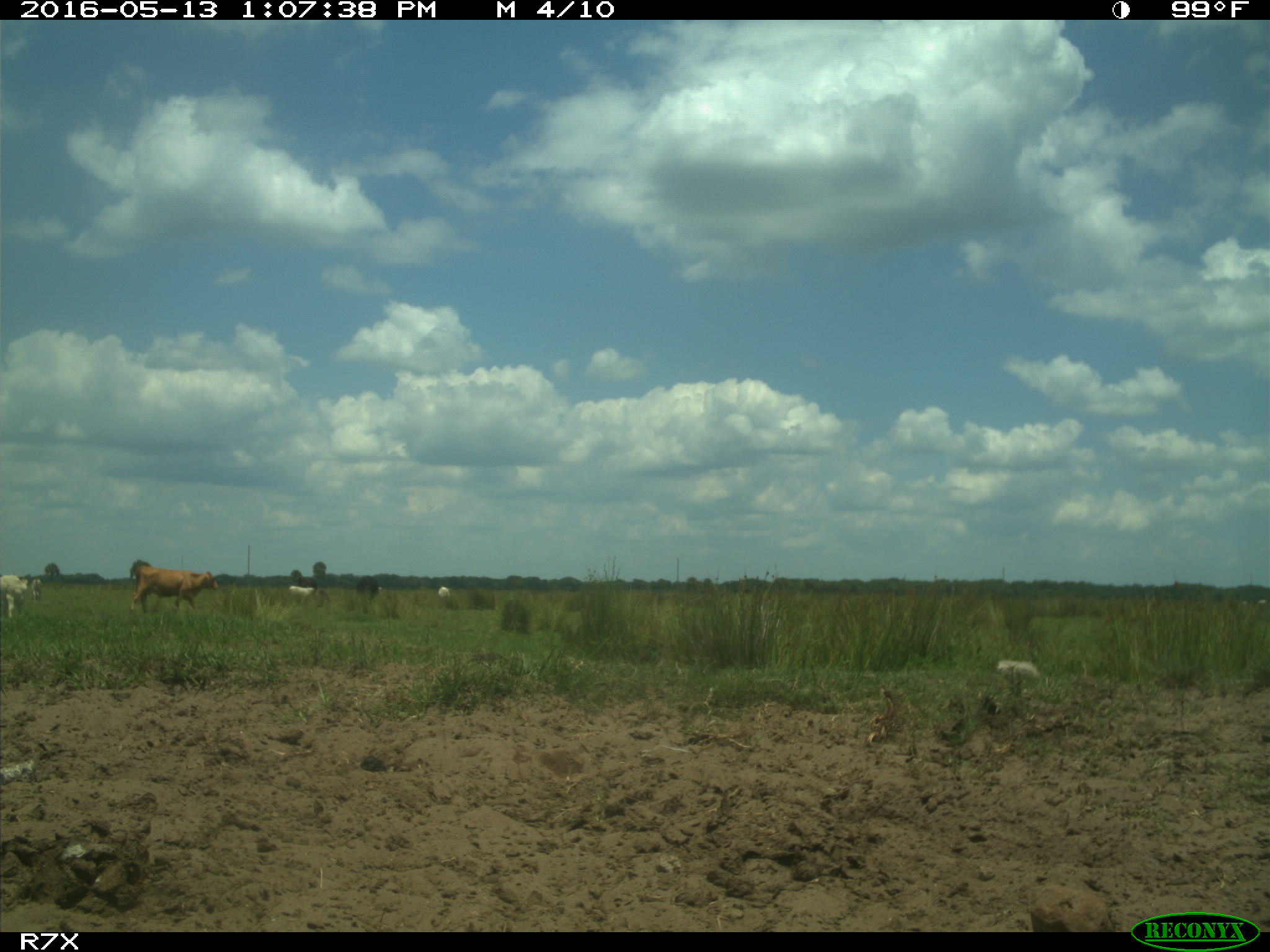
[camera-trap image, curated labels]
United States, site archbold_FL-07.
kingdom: Animalia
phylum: Chordata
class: Mammalia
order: Artiodactyla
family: Bovidae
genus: Bos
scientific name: Bos taurus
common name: domestic cow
Bos taurus (domestic cow).